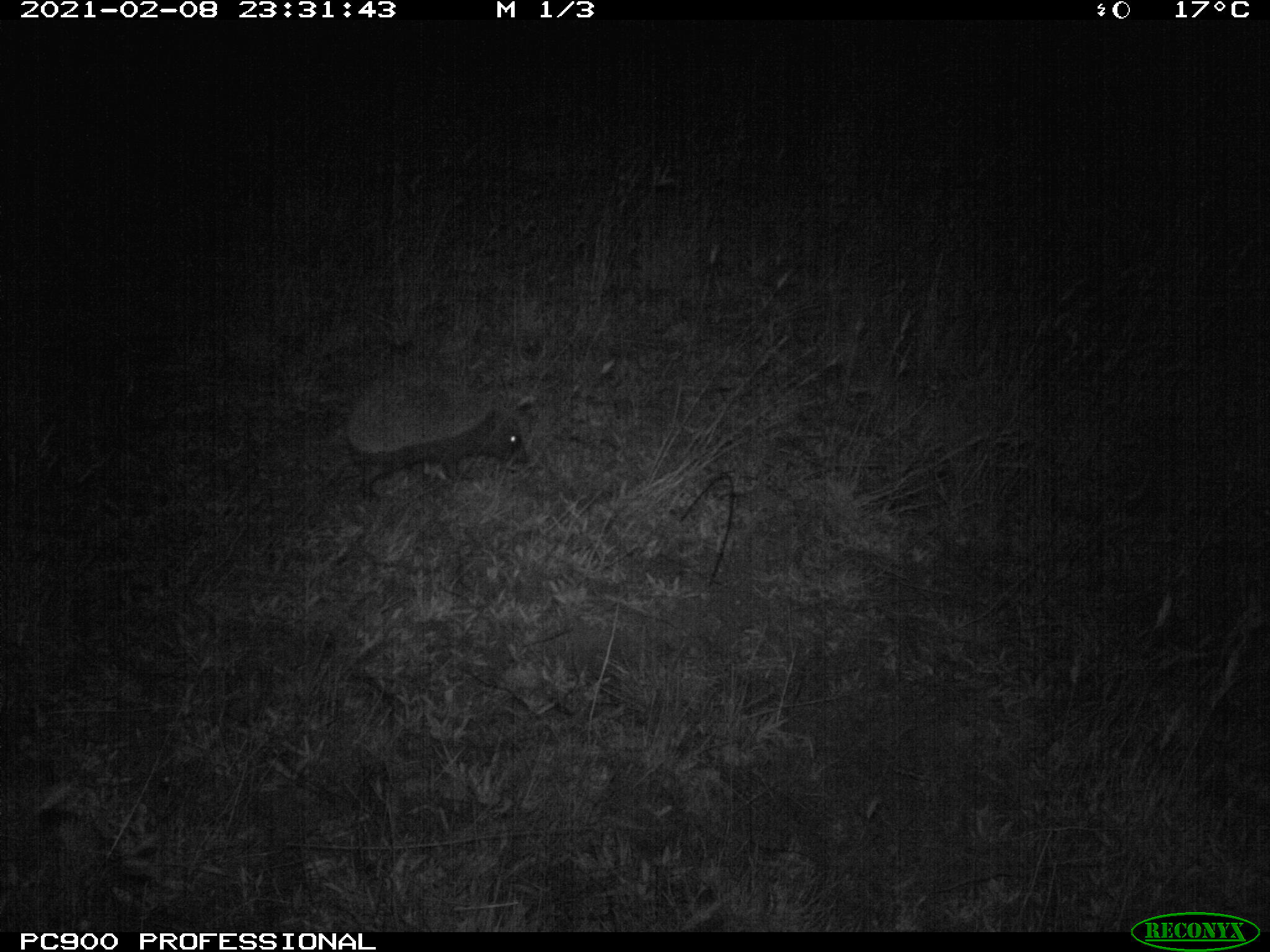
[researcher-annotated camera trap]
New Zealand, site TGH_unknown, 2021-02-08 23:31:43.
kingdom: Animalia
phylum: Chordata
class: Mammalia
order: Eulipotyphla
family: Erinaceidae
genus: Erinaceus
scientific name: Erinaceus europaeus europaeus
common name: european hedgehog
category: hedgehog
Hedgehog (european hedgehog) (Erinaceus europaeus europaeus).